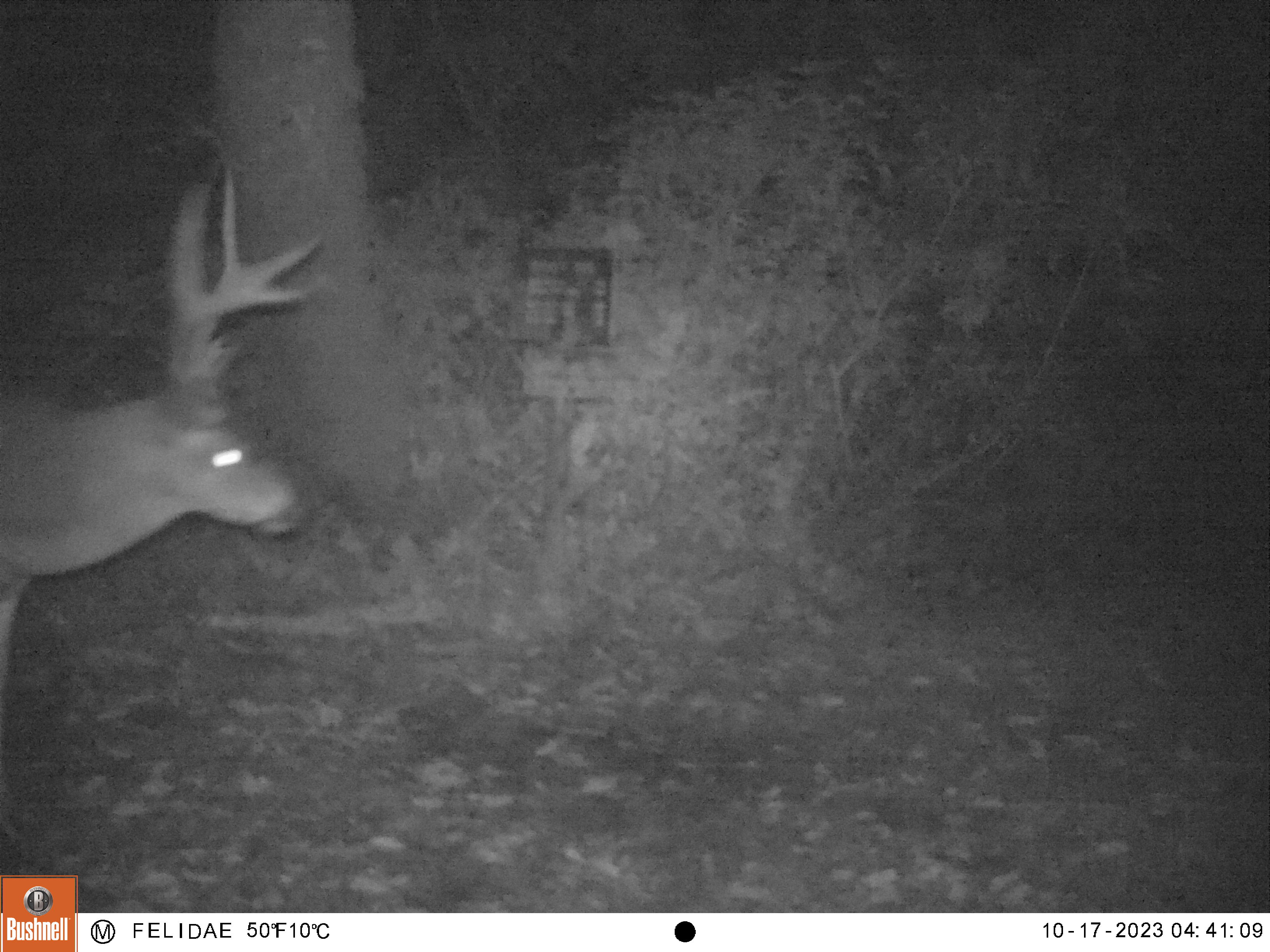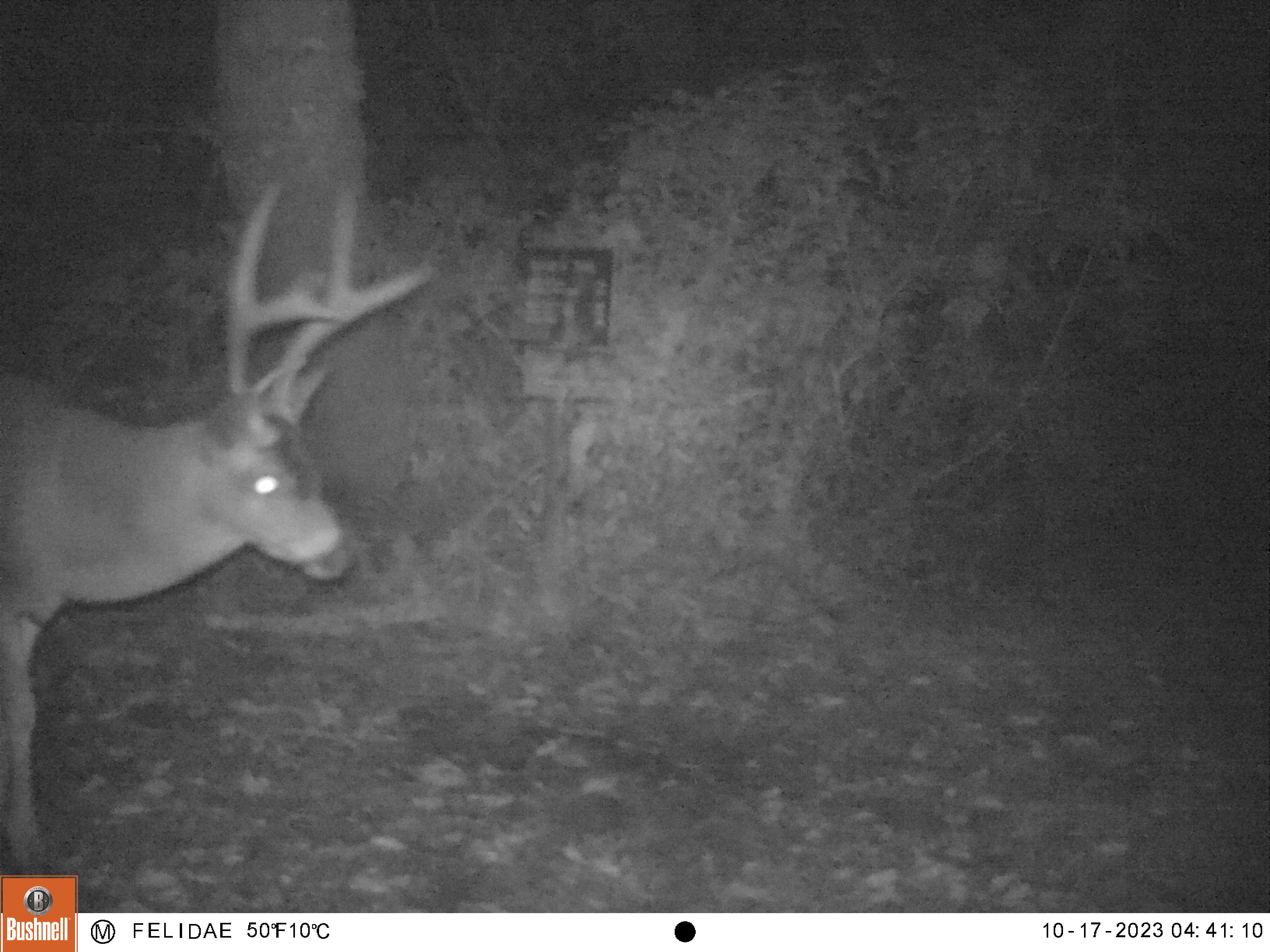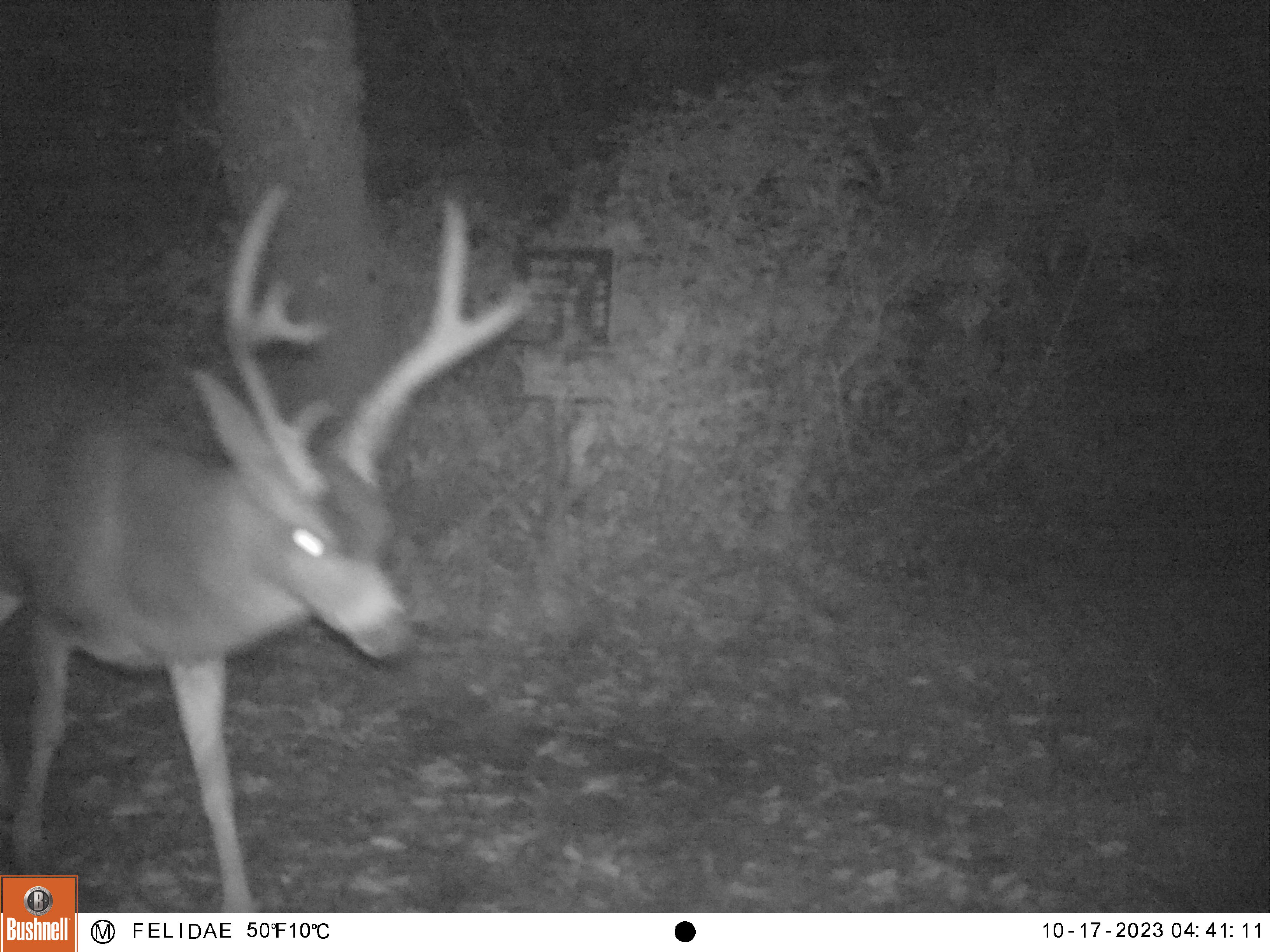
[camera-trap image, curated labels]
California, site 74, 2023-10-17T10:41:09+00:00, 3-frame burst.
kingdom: Animalia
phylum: Chordata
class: Mammalia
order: Artiodactyla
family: Cervidae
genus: Odocoileus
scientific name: Odocoileus hemionus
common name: mule deer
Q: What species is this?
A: Mule deer (Odocoileus hemionus).